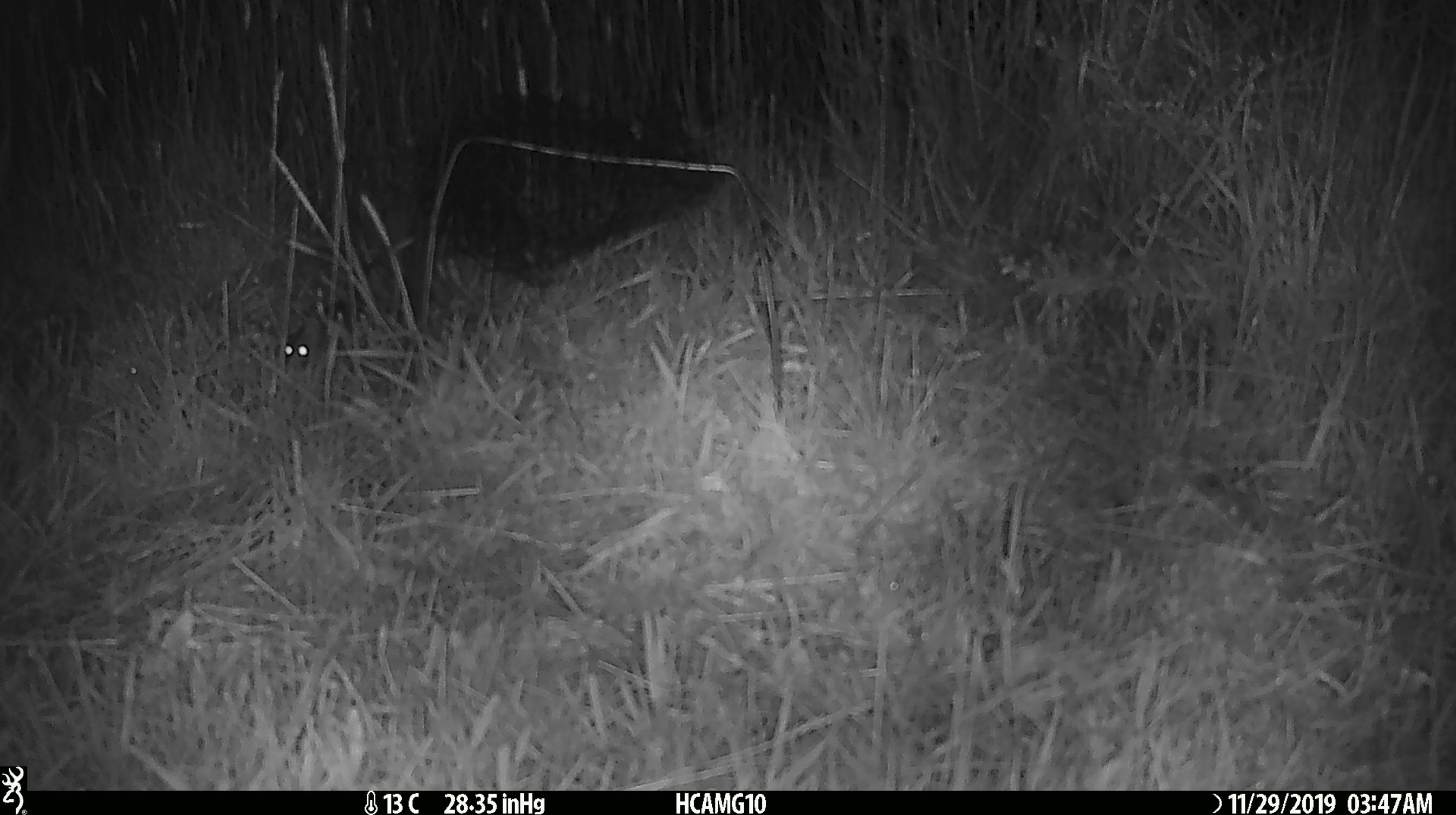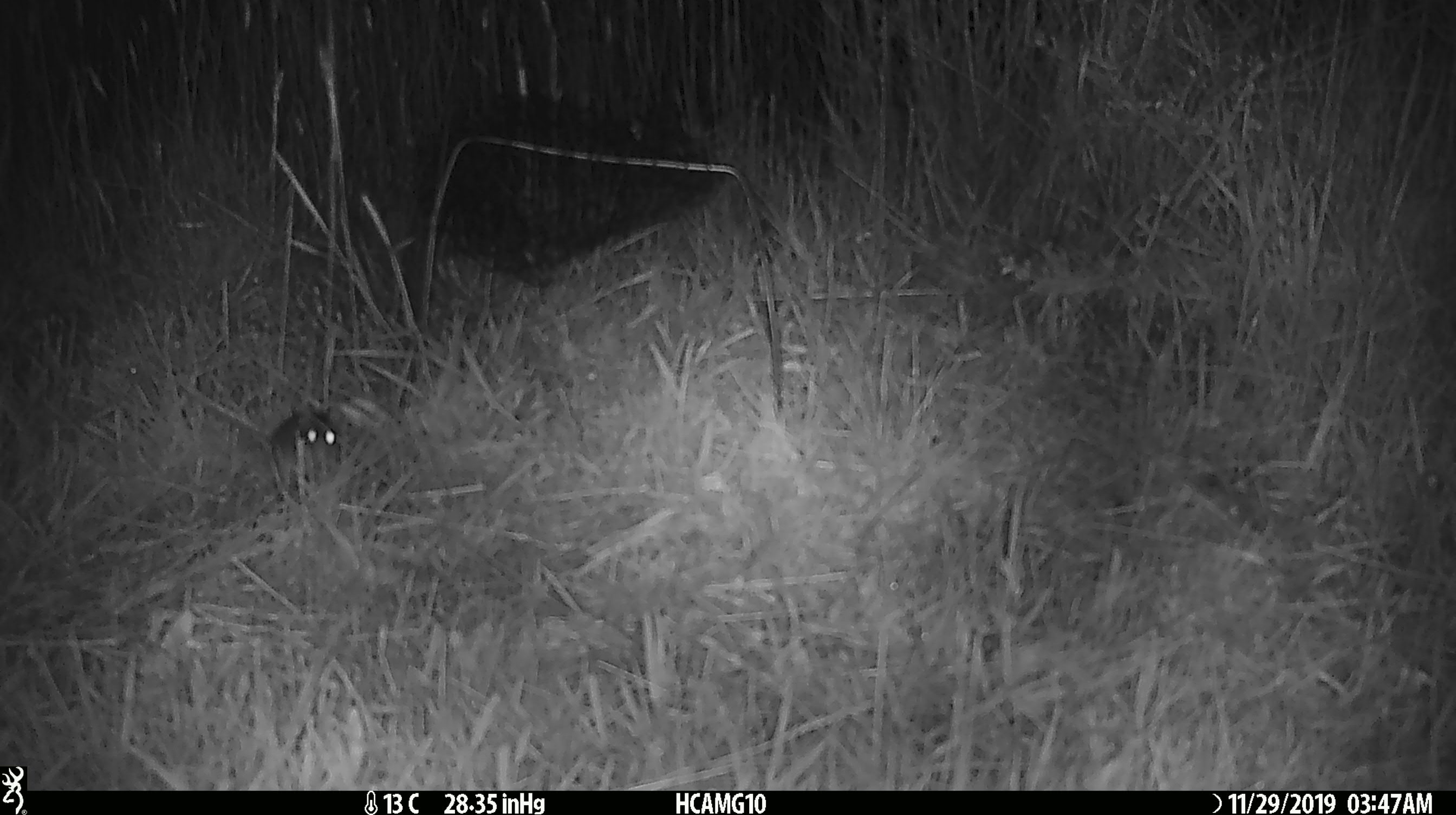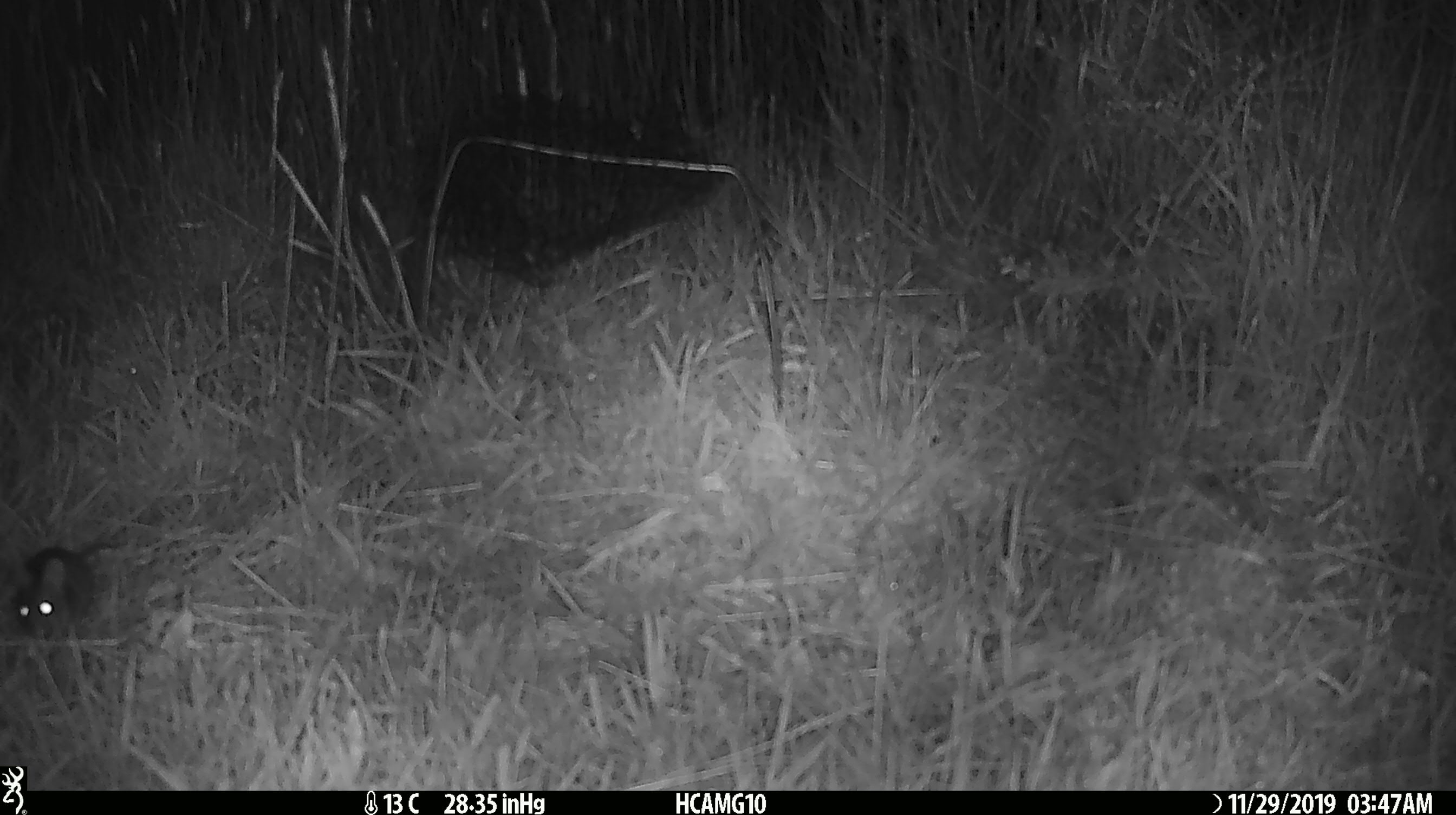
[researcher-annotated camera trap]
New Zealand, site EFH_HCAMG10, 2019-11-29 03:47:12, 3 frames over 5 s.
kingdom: Animalia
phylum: Chordata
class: Mammalia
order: Rodentia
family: Muridae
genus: Mus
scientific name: Mus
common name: mouse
Mouse (Mus).